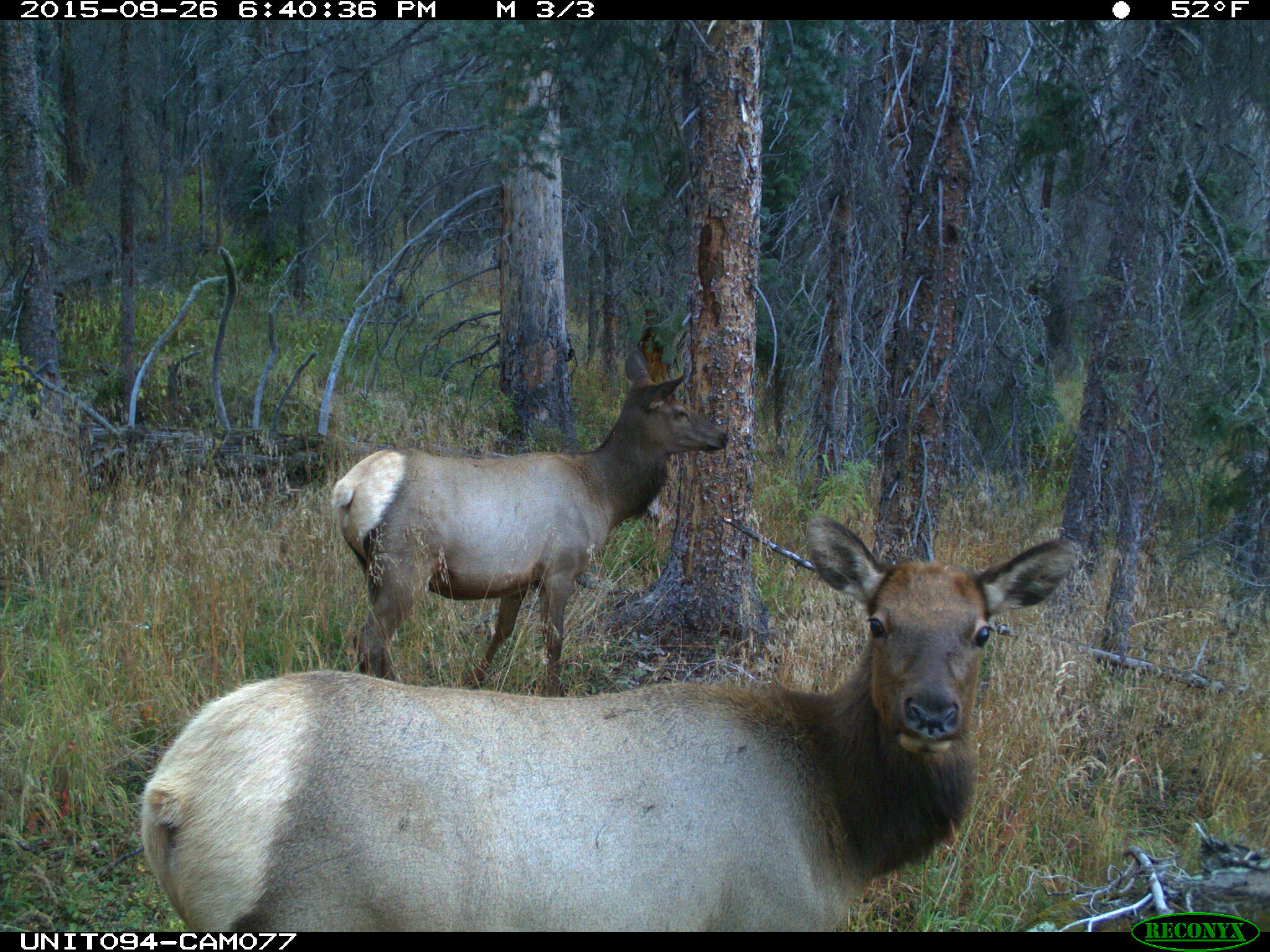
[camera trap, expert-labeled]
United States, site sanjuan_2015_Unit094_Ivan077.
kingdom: Animalia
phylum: Chordata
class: Mammalia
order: Artiodactyla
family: Cervidae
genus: Cervus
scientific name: Cervus elaphus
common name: red deer